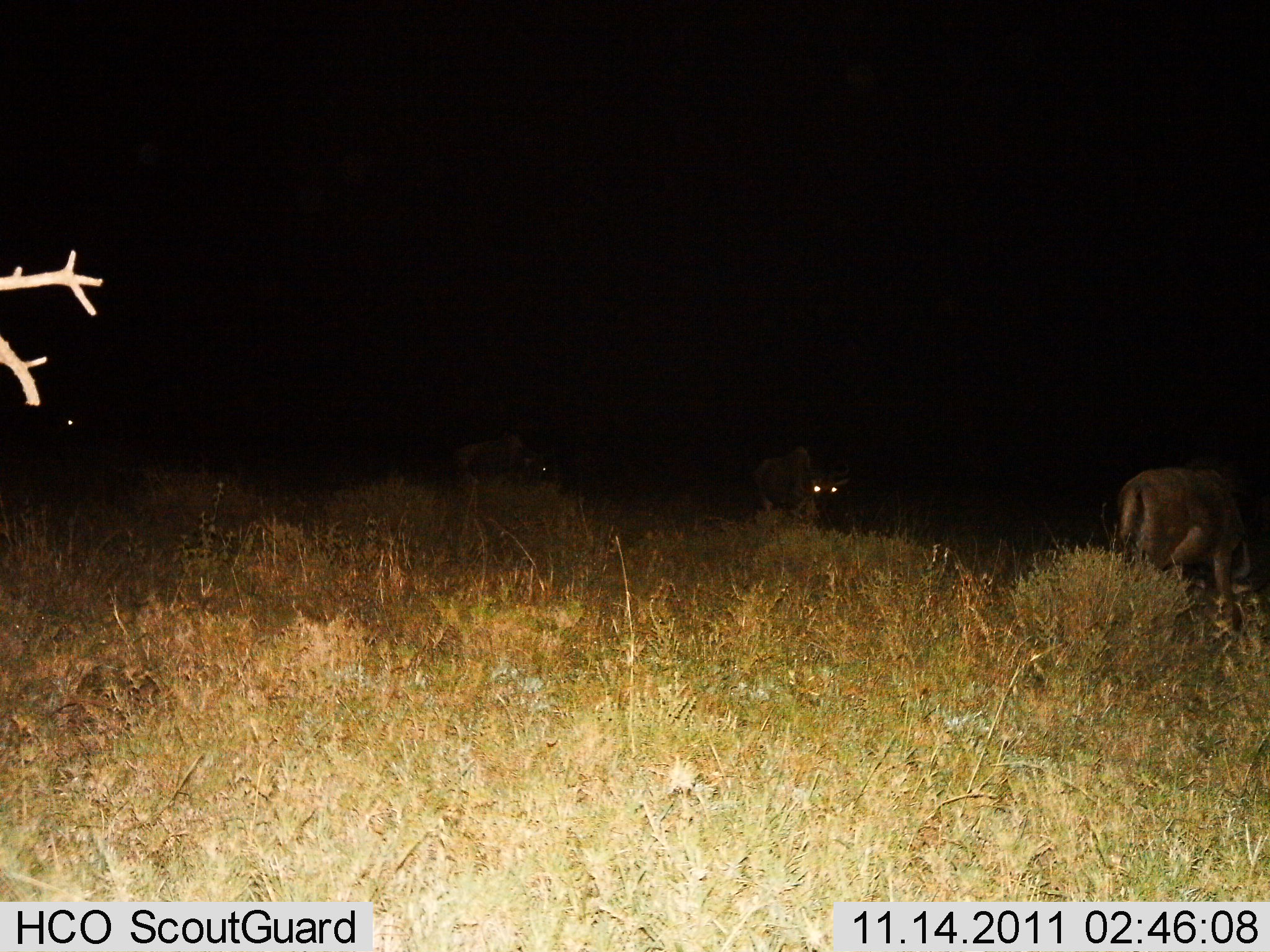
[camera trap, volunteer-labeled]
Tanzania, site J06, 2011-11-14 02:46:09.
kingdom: Animalia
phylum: Chordata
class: Mammalia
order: Artiodactyla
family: Bovidae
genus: Connochaetes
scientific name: Connochaetes taurinus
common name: blue wildebeest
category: wildebeest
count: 3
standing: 58%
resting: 0%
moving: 42%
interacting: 0%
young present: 0%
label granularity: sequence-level